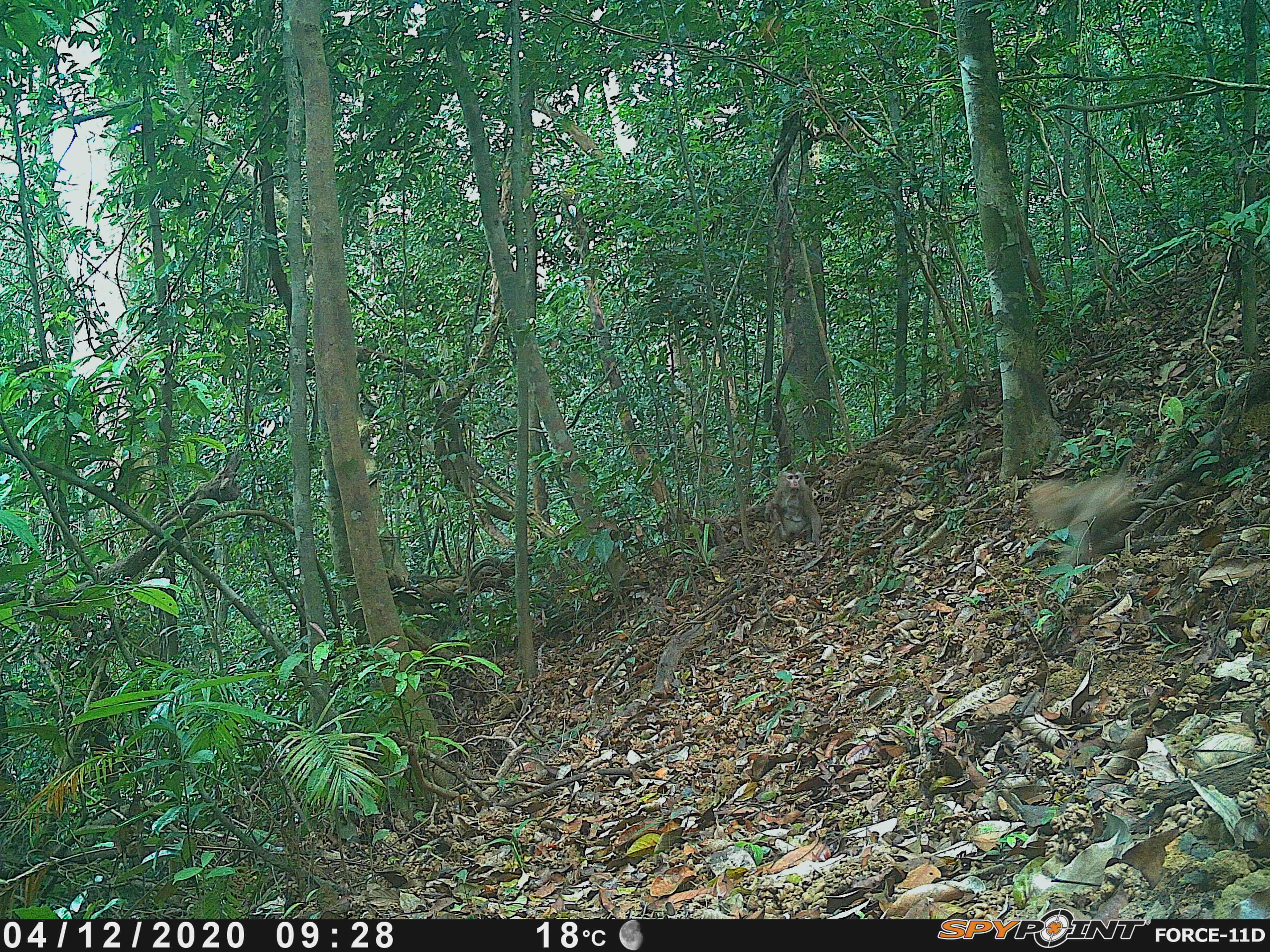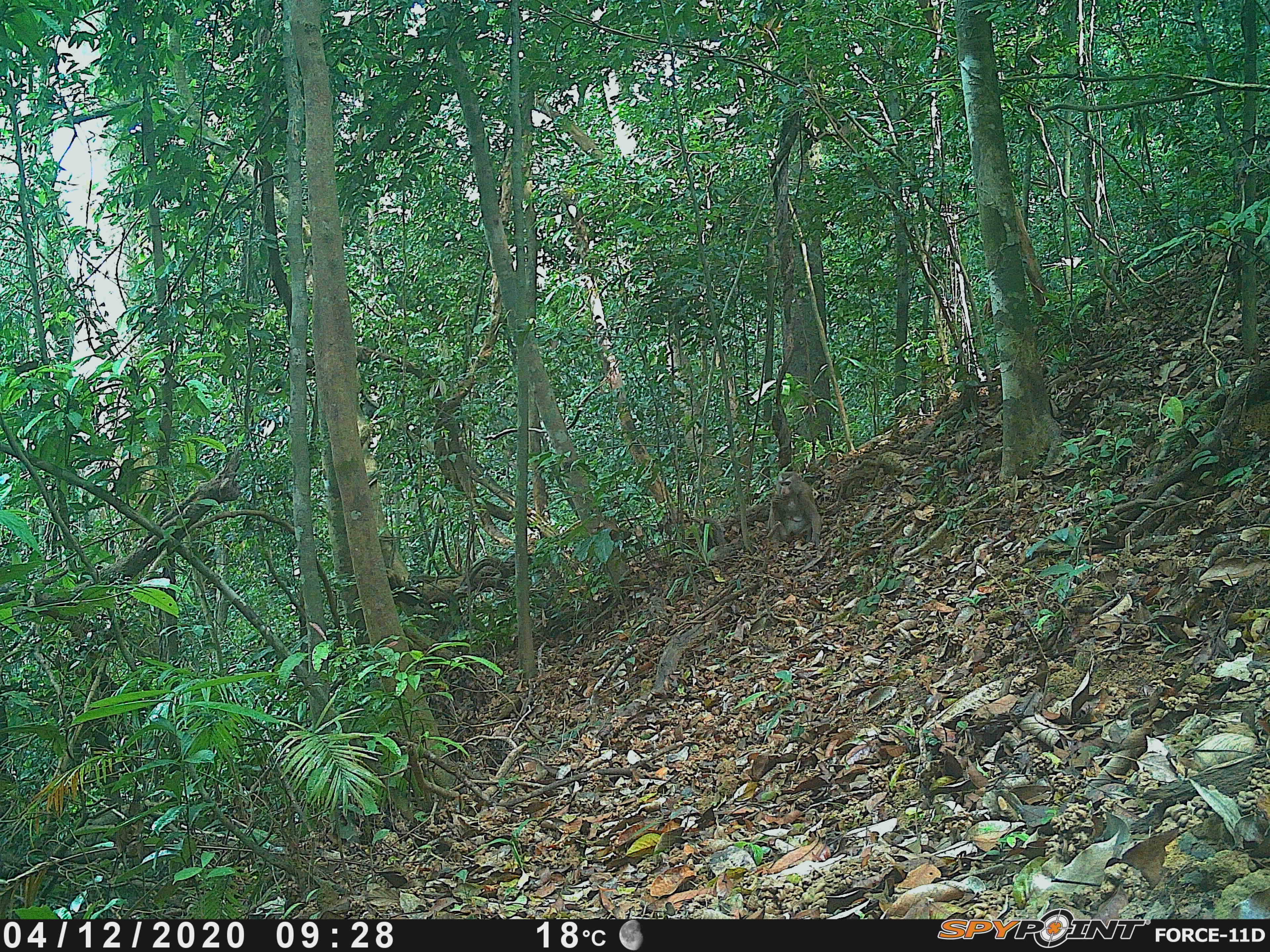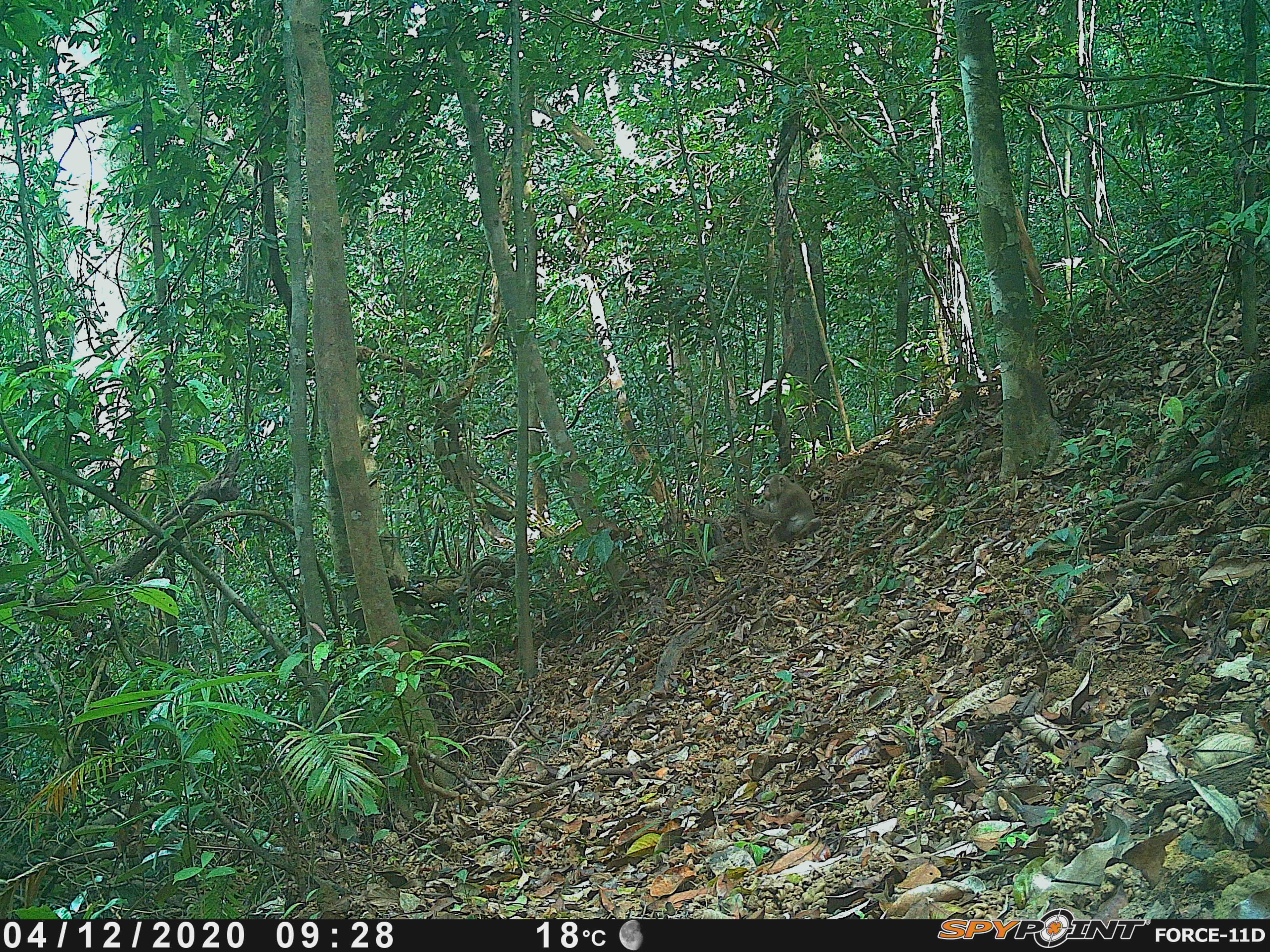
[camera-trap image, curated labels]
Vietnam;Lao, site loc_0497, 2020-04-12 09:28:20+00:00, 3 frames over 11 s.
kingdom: Animalia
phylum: Chordata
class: Mammalia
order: Primates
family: Cercopithecidae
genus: Macaca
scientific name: Macaca nemestrina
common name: pig-tailed macaque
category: pig tailed macaque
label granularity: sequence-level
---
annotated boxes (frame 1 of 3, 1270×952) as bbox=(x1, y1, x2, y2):
pig tailed macaque: bbox=(1029, 449, 1135, 563); bbox=(764, 470, 821, 546)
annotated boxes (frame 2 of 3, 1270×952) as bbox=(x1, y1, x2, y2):
pig tailed macaque: bbox=(767, 471, 822, 546)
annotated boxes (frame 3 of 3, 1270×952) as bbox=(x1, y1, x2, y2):
pig tailed macaque: bbox=(737, 474, 821, 540)